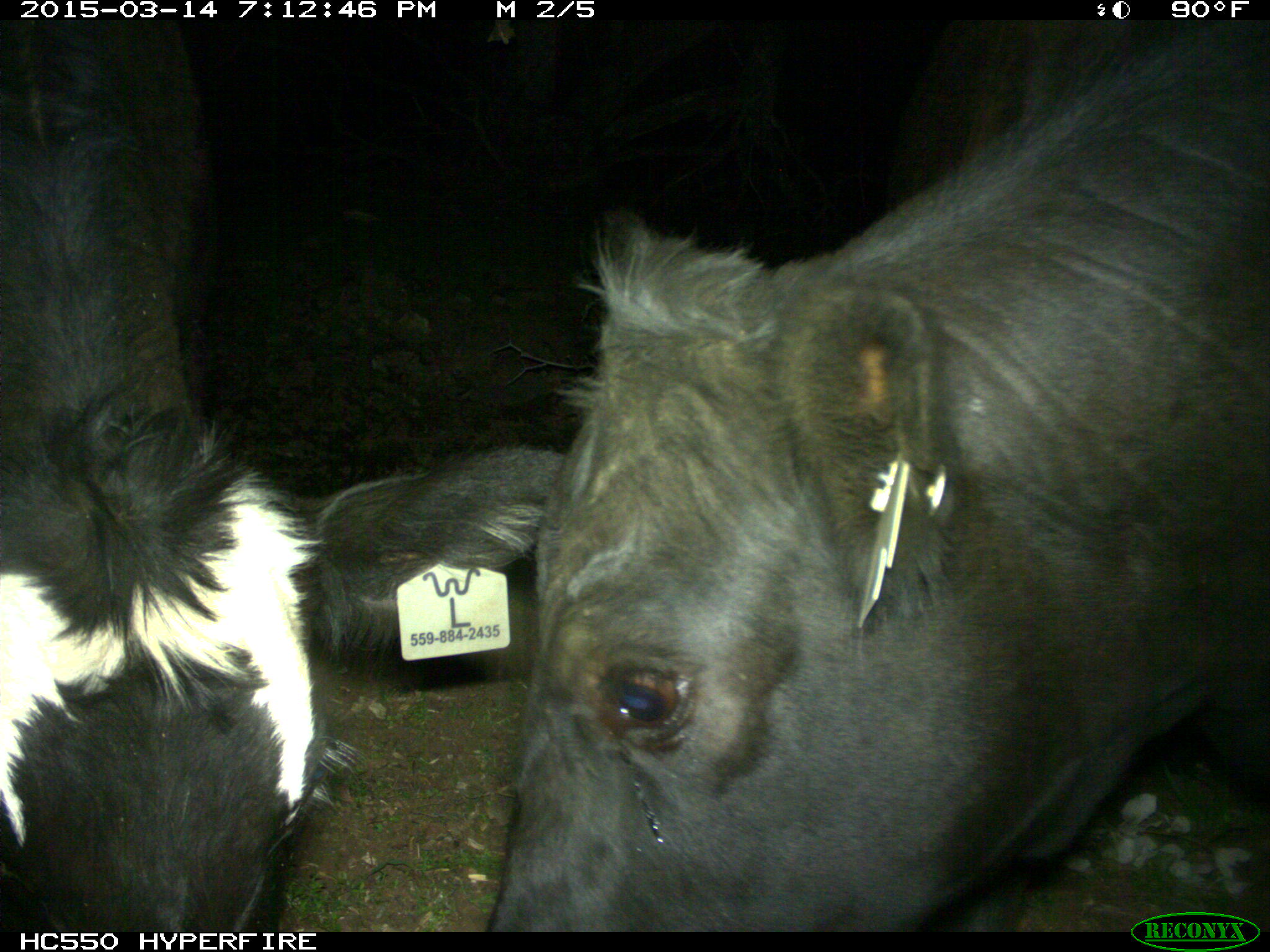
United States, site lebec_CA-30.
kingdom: Animalia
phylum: Chordata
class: Mammalia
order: Artiodactyla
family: Bovidae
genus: Bos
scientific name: Bos taurus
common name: domestic cow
Bos taurus (domestic cow).